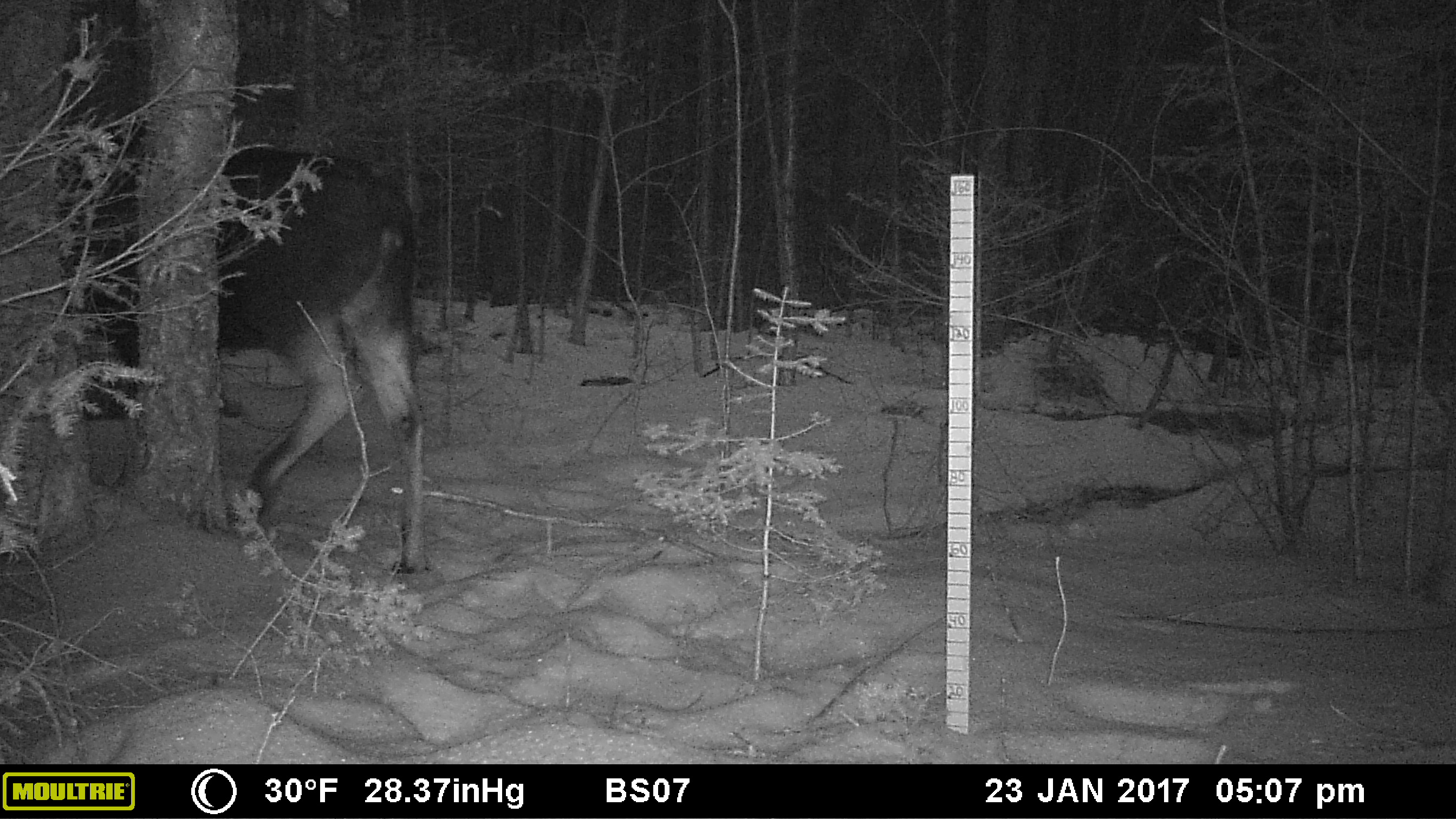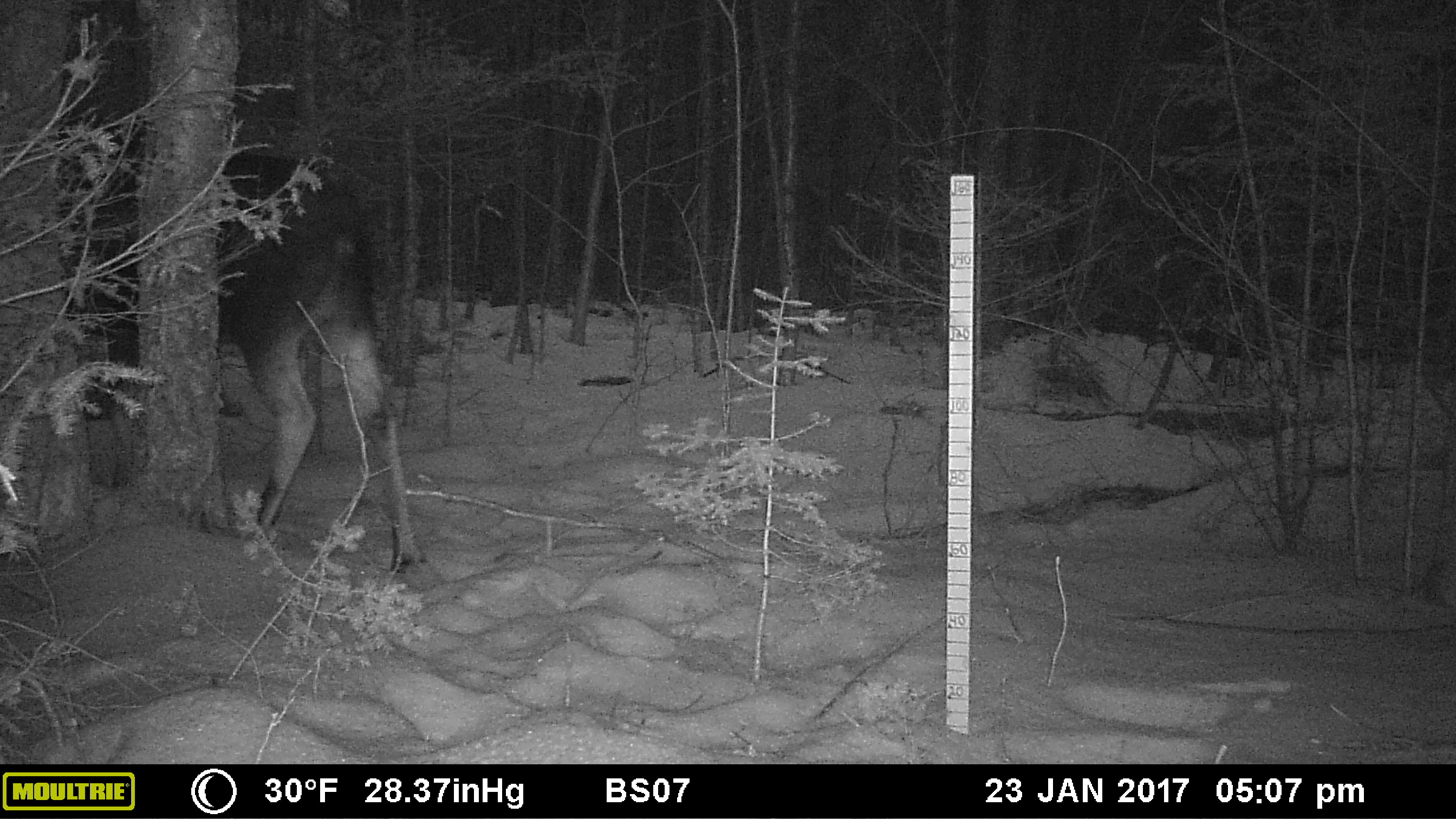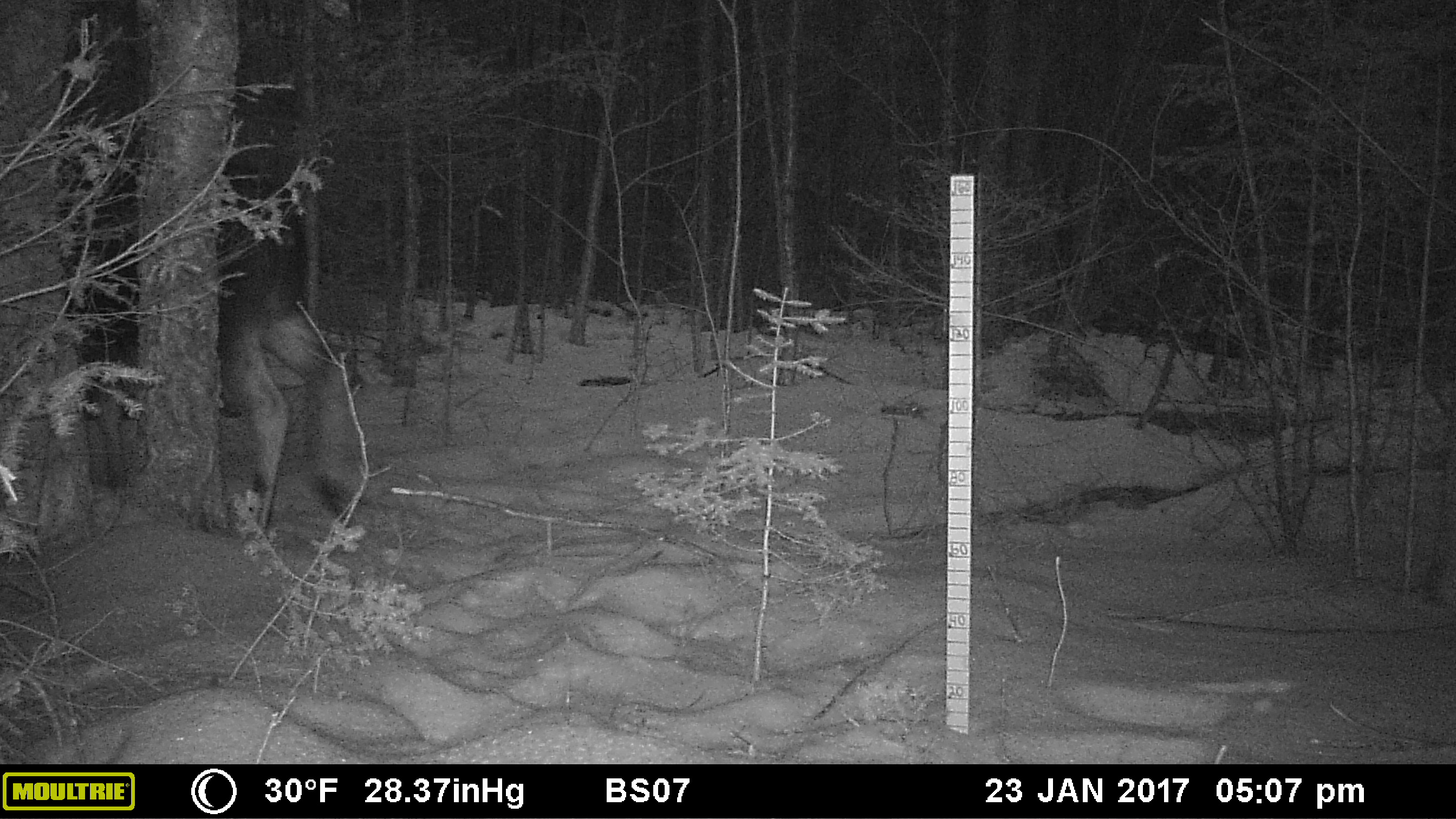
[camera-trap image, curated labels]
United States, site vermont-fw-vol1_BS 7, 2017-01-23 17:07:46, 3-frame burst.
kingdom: Animalia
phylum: Chordata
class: Mammalia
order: Artiodactyla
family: Cervidae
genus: Alces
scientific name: Alces alces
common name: moose